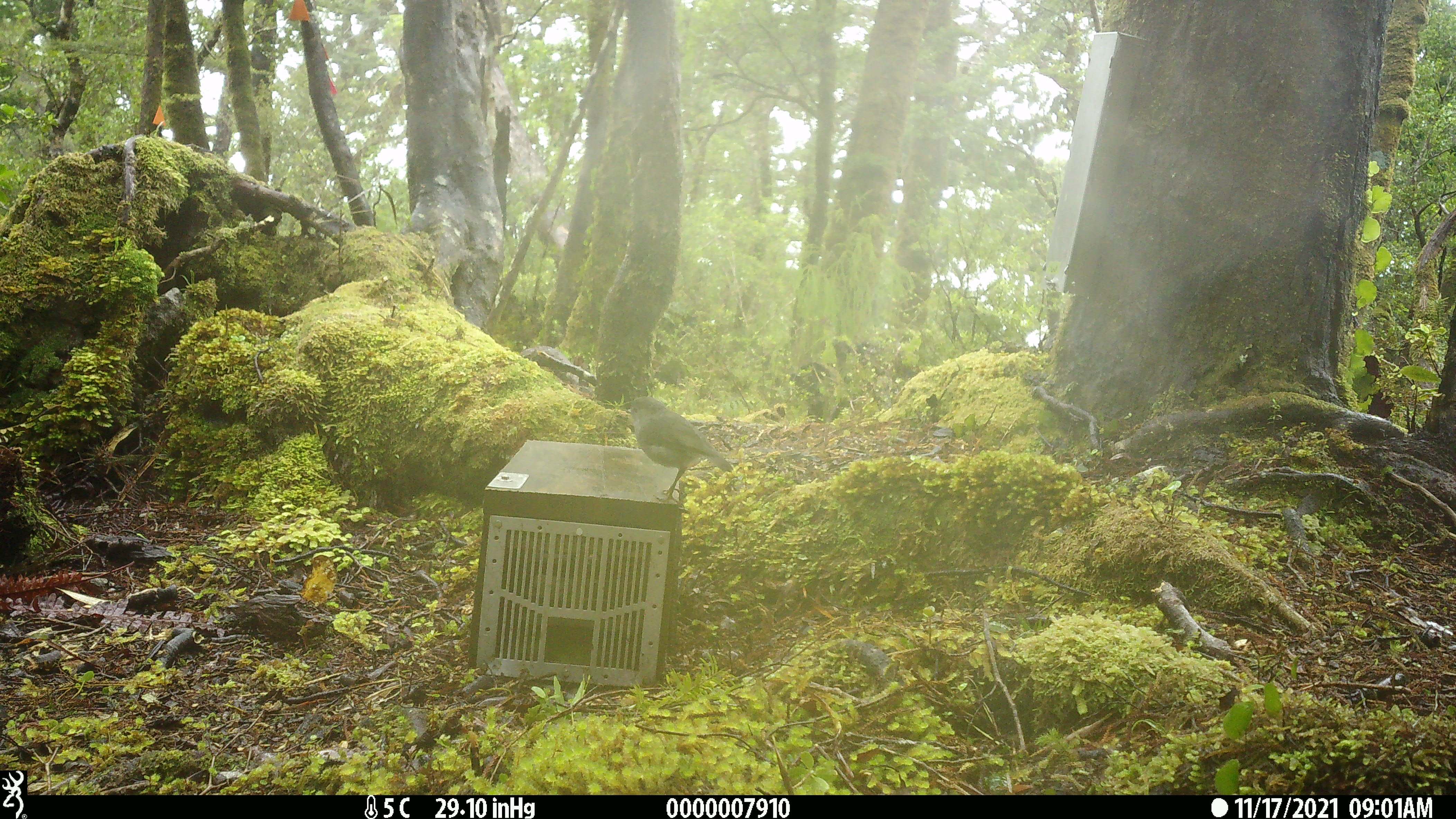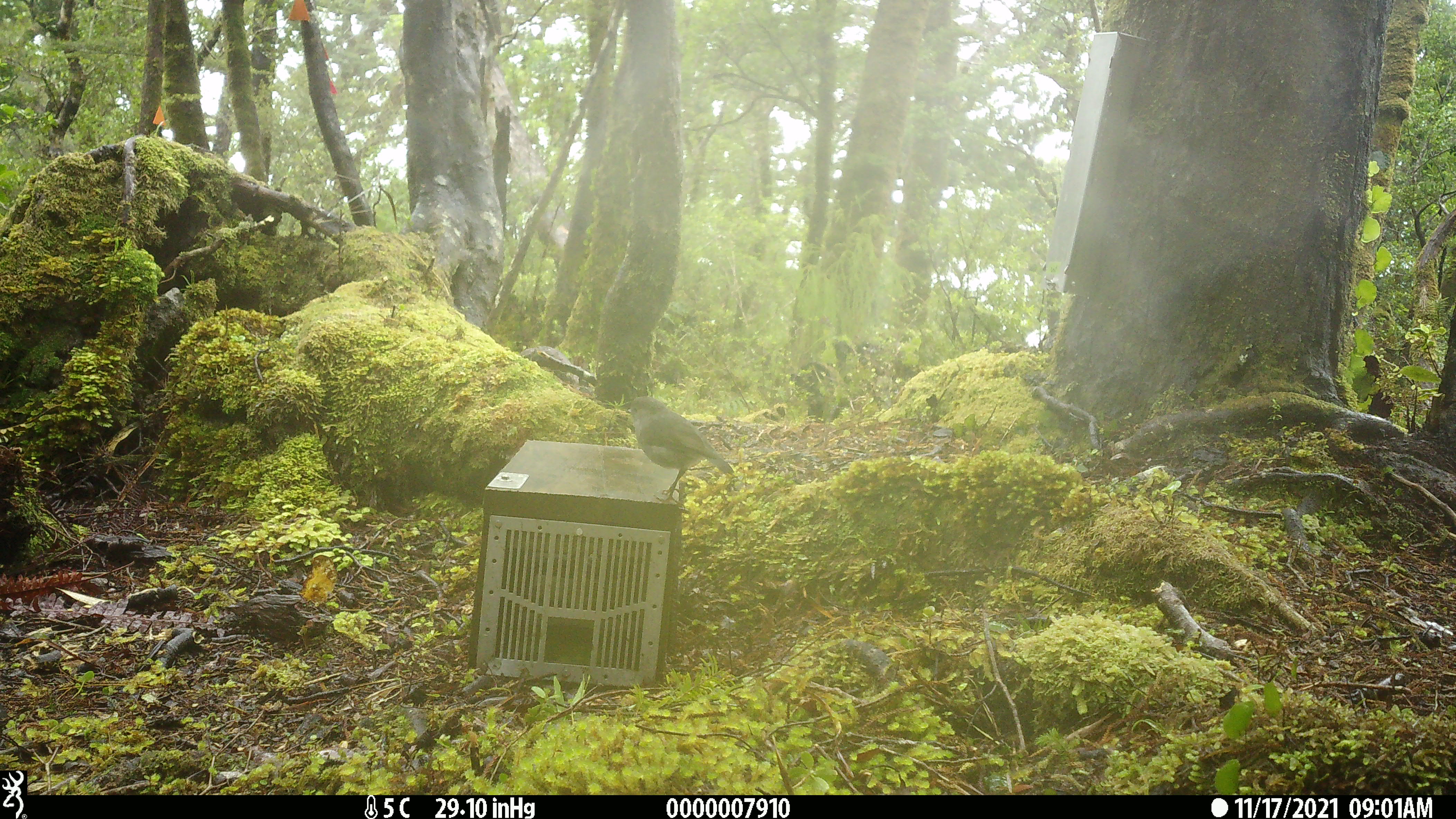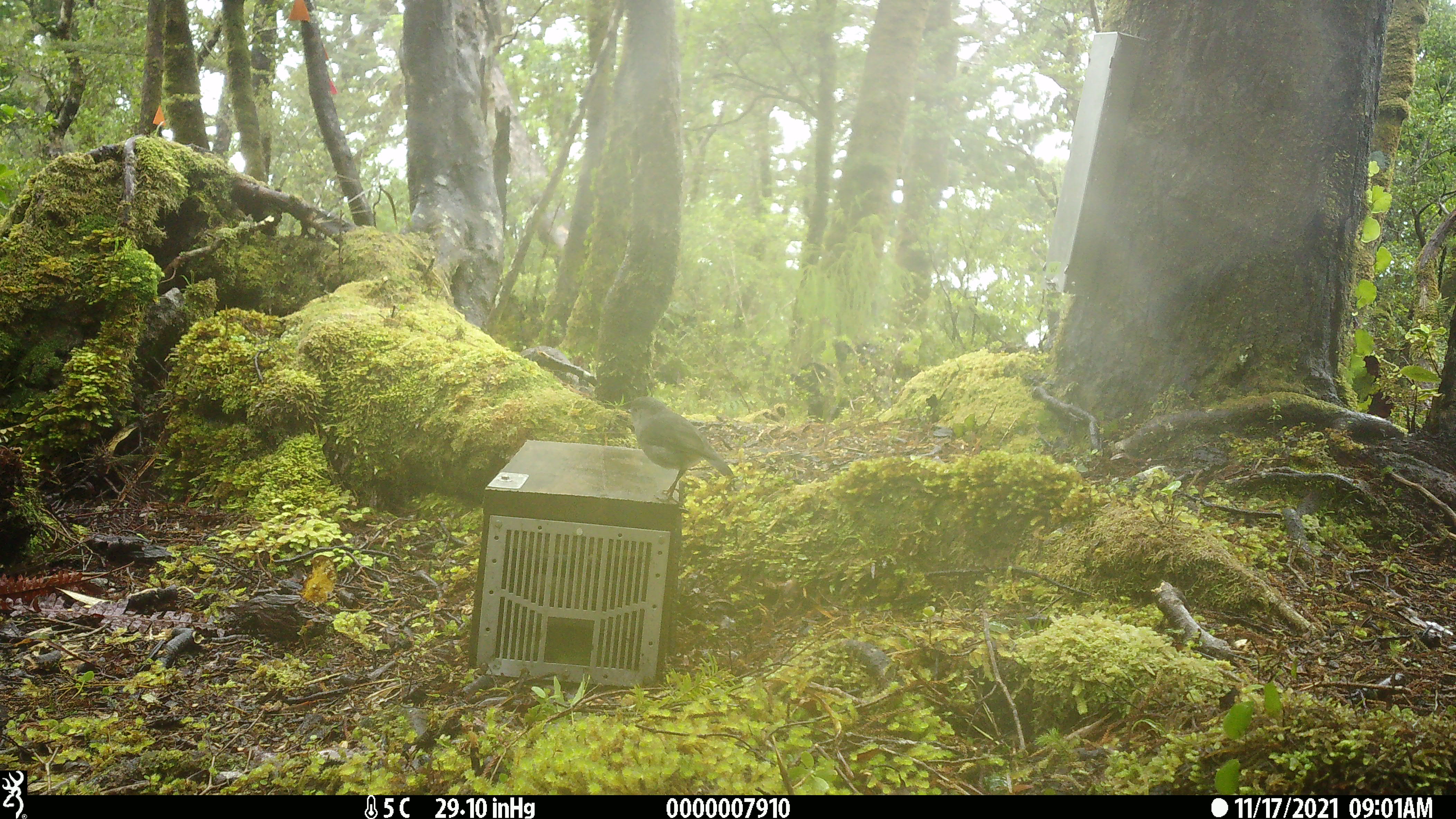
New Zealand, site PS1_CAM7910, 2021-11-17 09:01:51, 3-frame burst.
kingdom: Animalia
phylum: Chordata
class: Aves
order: Passeriformes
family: Petroicidae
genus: Petroica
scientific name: Petroica australis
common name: new zealand robin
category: robin